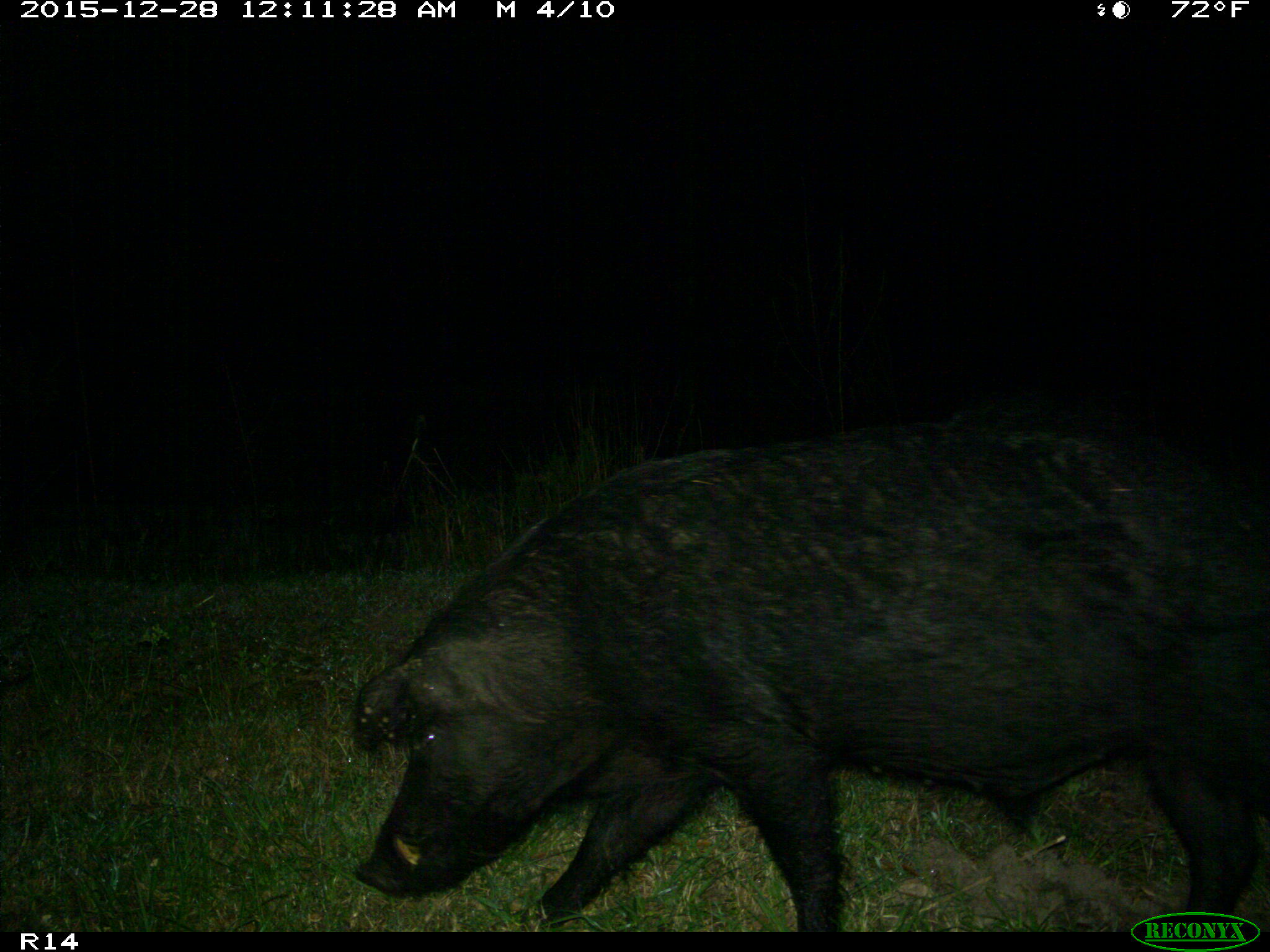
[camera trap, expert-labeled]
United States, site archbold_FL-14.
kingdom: Animalia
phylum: Chordata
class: Mammalia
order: Artiodactyla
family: Suidae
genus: Sus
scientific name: Sus scrofa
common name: wild boar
Sus scrofa (wild boar).